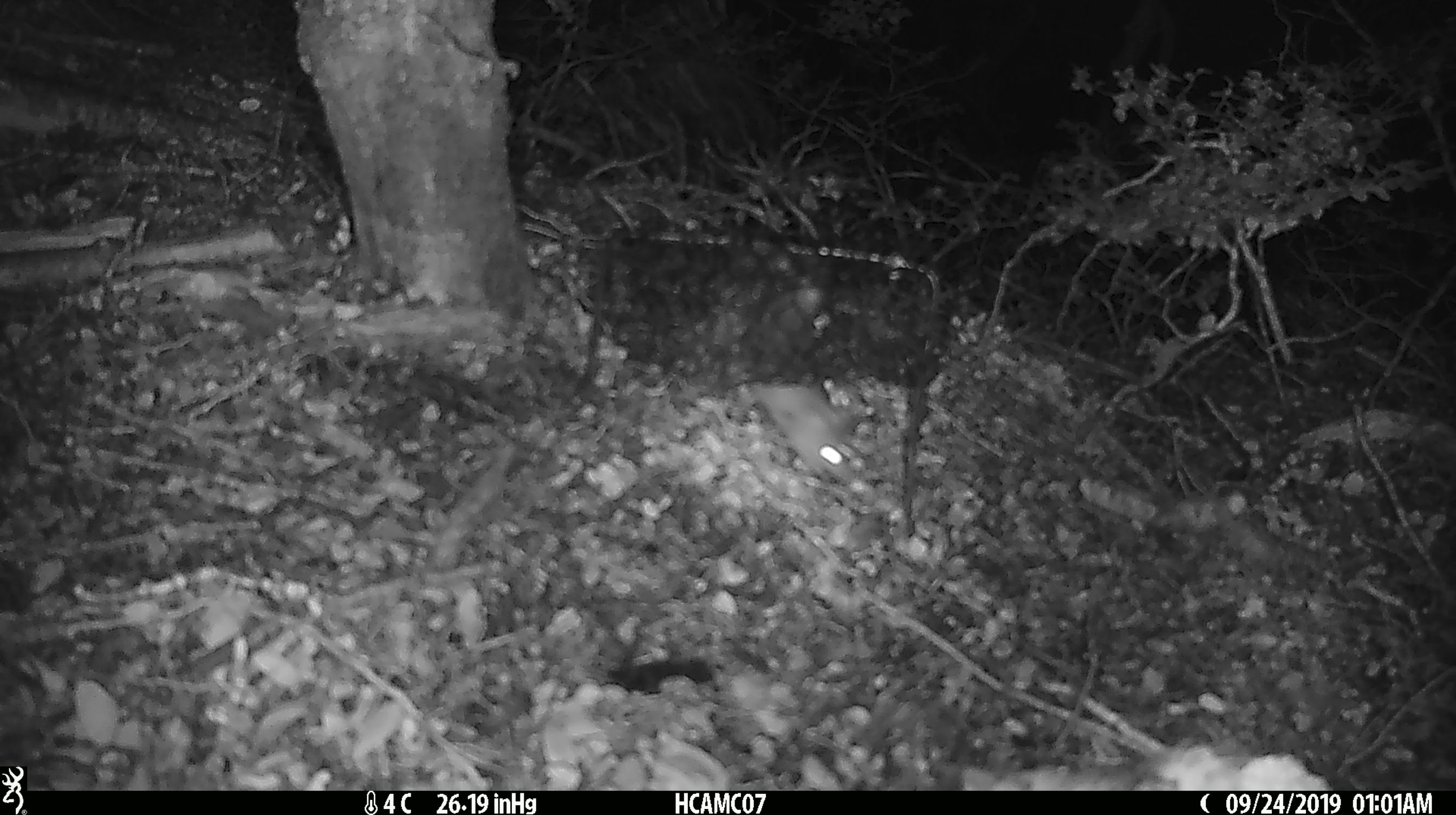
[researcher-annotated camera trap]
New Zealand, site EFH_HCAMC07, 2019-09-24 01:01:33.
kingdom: Animalia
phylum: Chordata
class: Mammalia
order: Rodentia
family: Muridae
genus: Mus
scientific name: Mus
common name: mouse